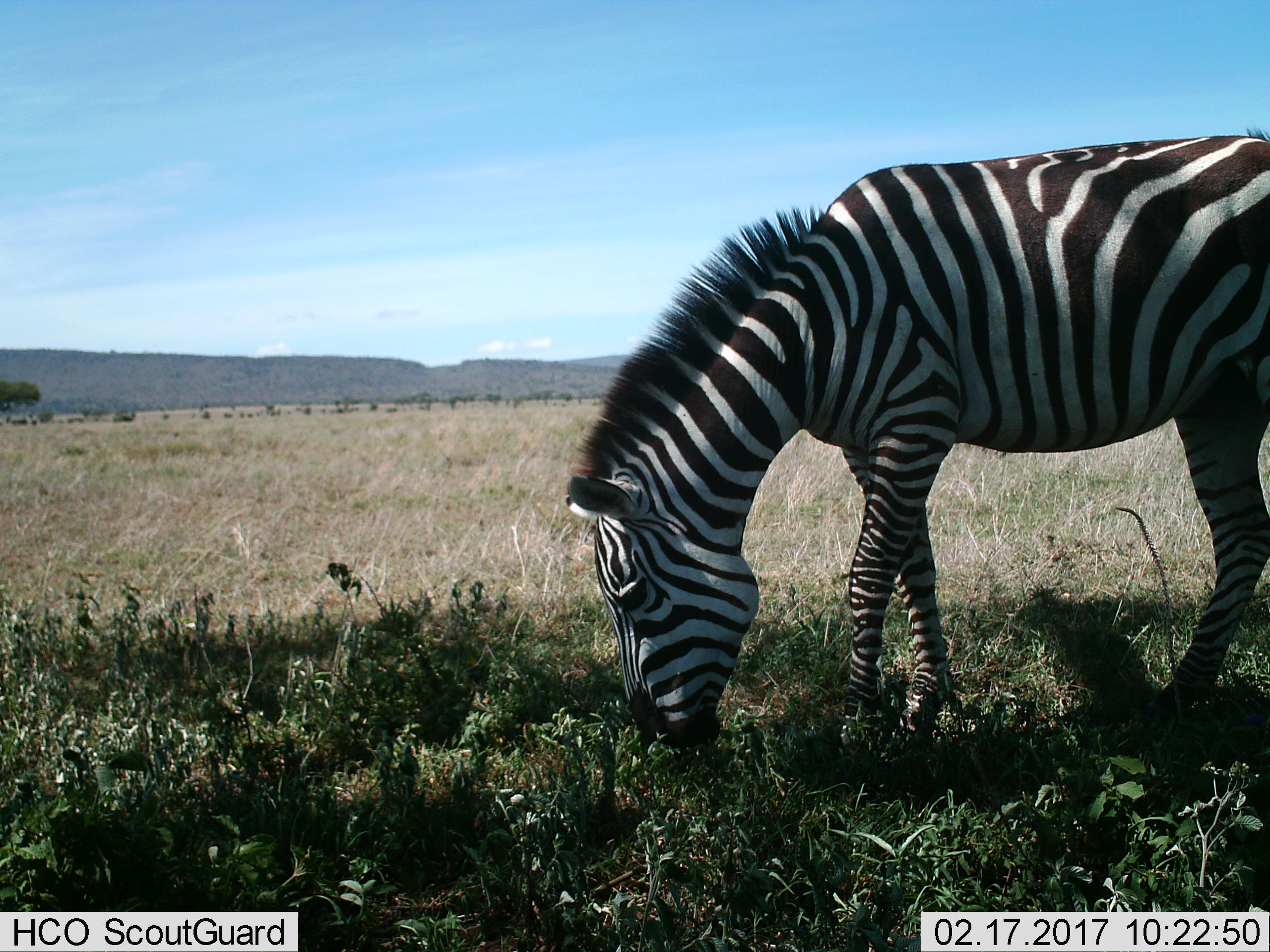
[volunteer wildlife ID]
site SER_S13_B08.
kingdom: Animalia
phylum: Chordata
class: Mammalia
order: Perissodactyla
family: Equidae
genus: Equus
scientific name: Equus quagga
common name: plains zebra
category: zebraplains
Zebraplains (plains zebra) (Equus quagga), count 1. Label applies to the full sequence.